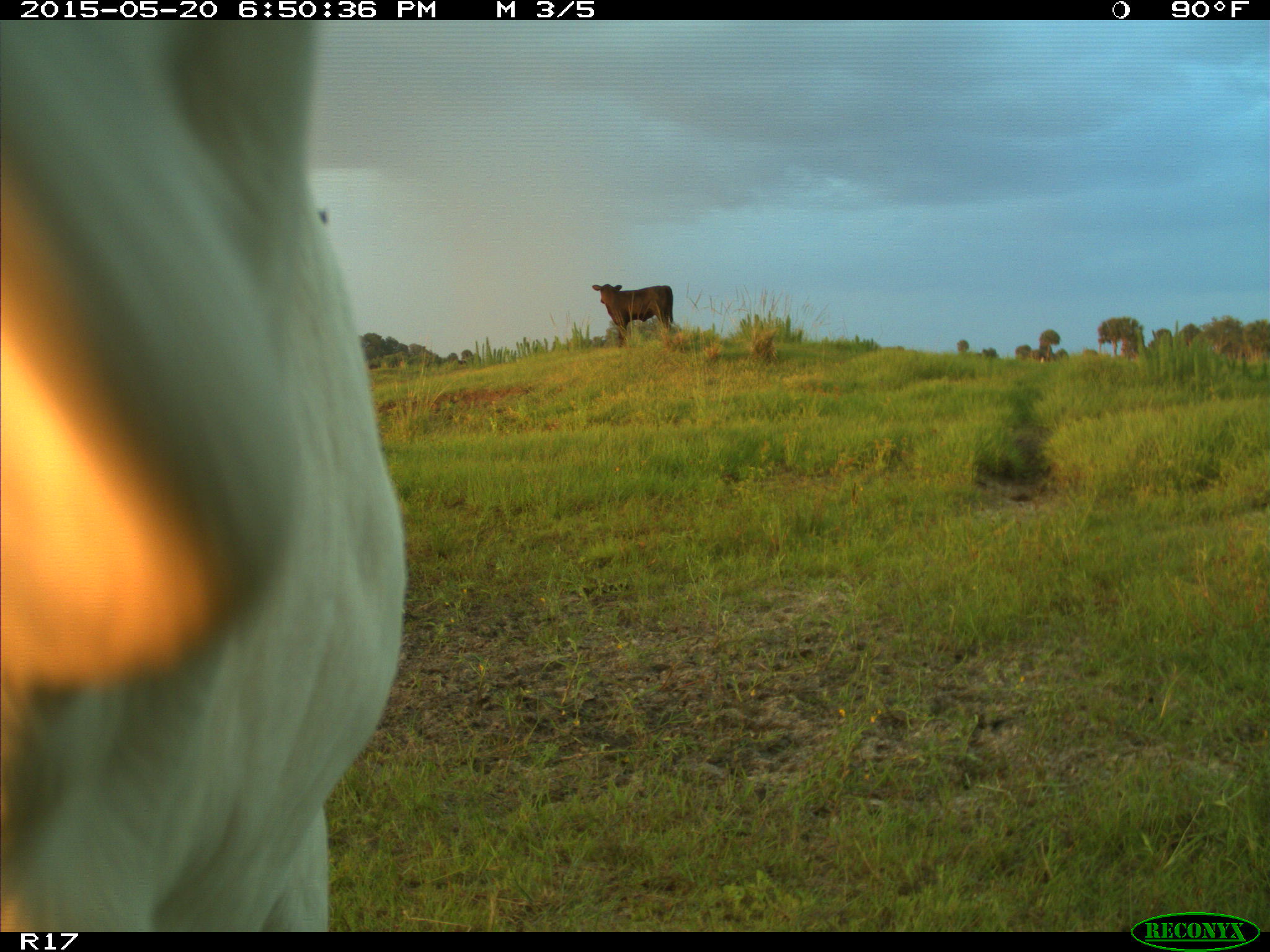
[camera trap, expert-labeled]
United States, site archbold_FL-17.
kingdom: Animalia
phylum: Chordata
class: Mammalia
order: Artiodactyla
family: Bovidae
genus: Bos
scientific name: Bos taurus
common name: domestic cow